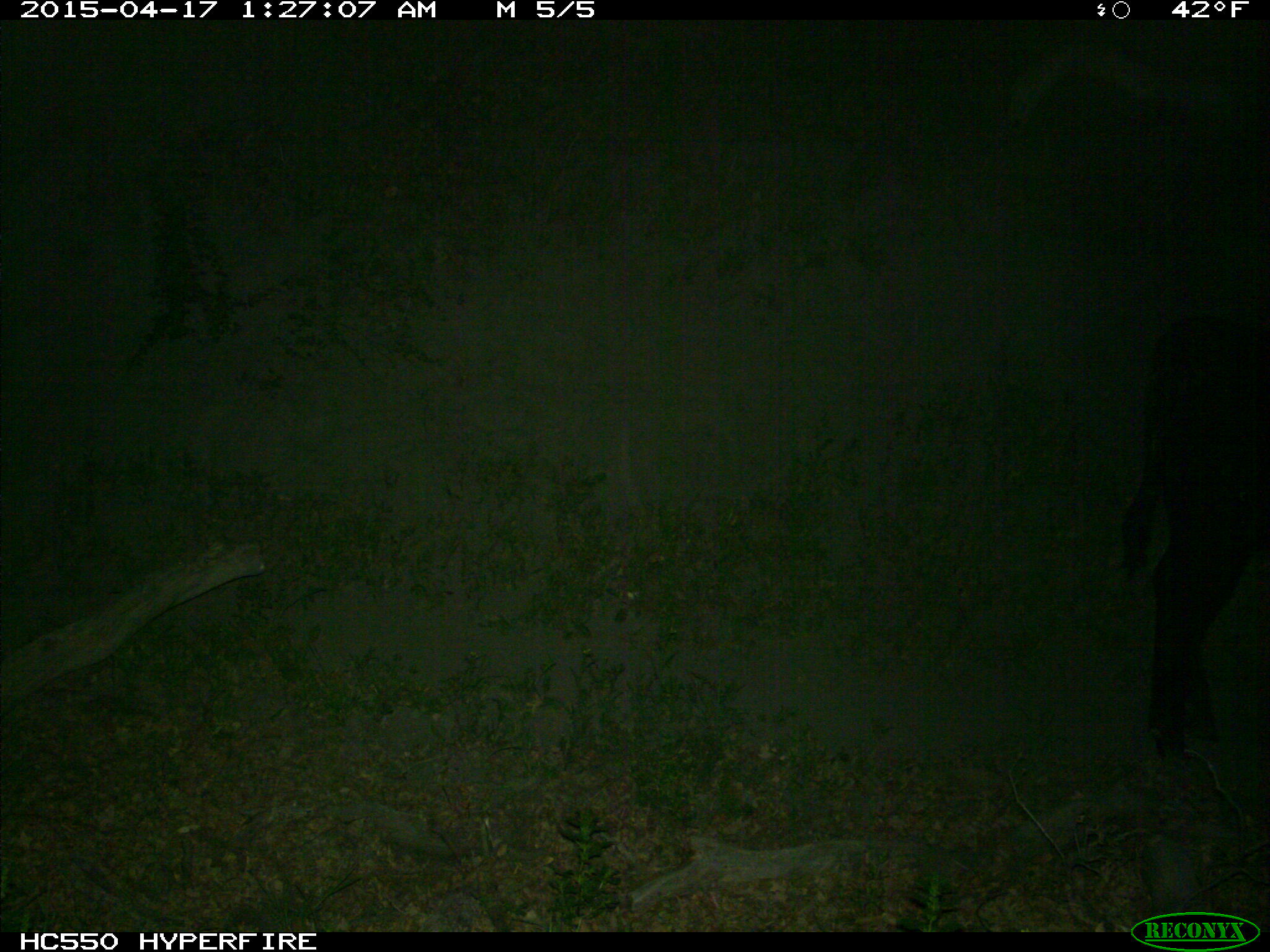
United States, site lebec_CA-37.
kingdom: Animalia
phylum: Chordata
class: Mammalia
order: Artiodactyla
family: Bovidae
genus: Bos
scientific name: Bos taurus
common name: domestic cow